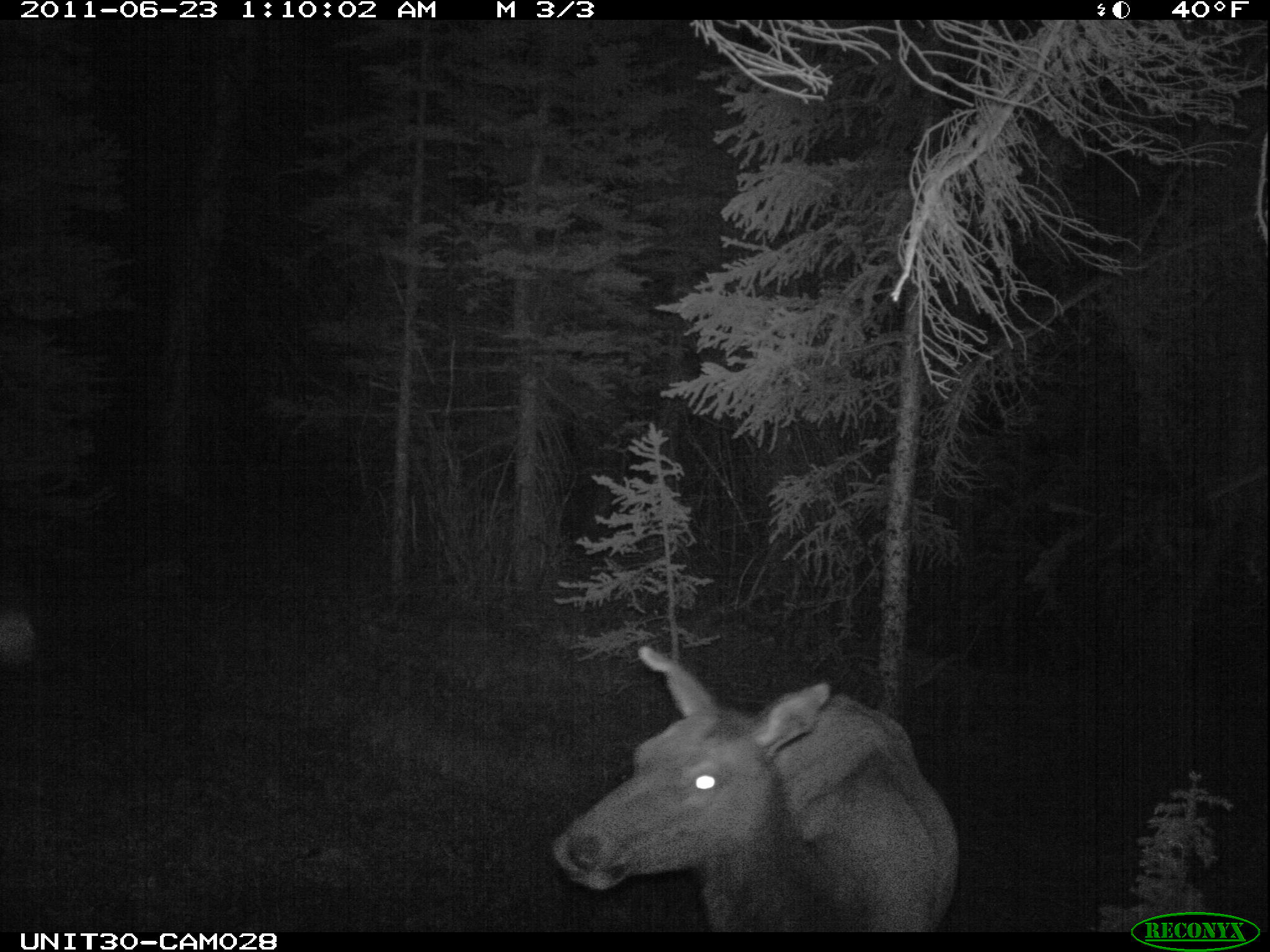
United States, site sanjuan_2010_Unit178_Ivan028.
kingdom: Animalia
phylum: Chordata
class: Mammalia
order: Artiodactyla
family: Cervidae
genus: Cervus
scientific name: Cervus elaphus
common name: red deer